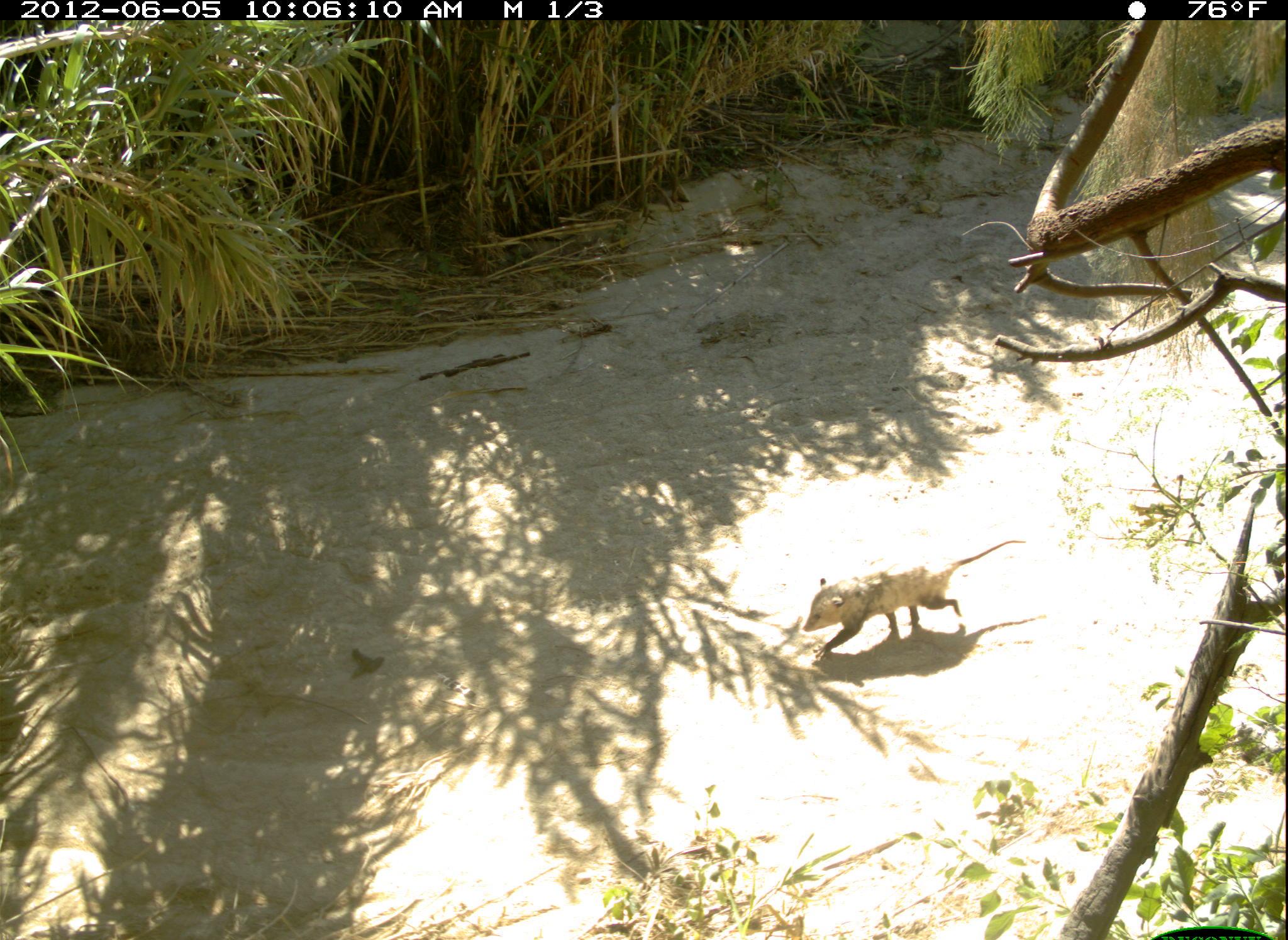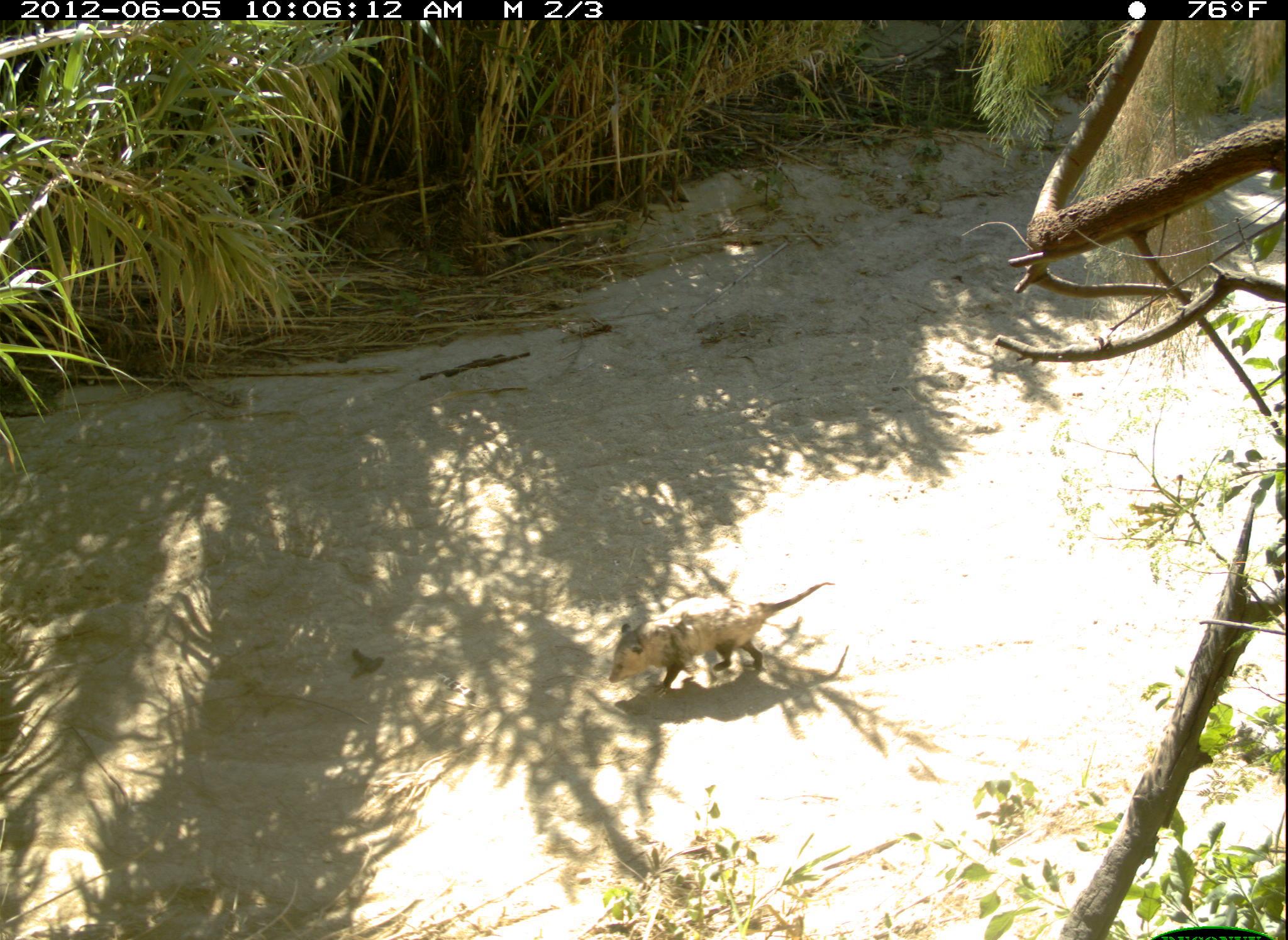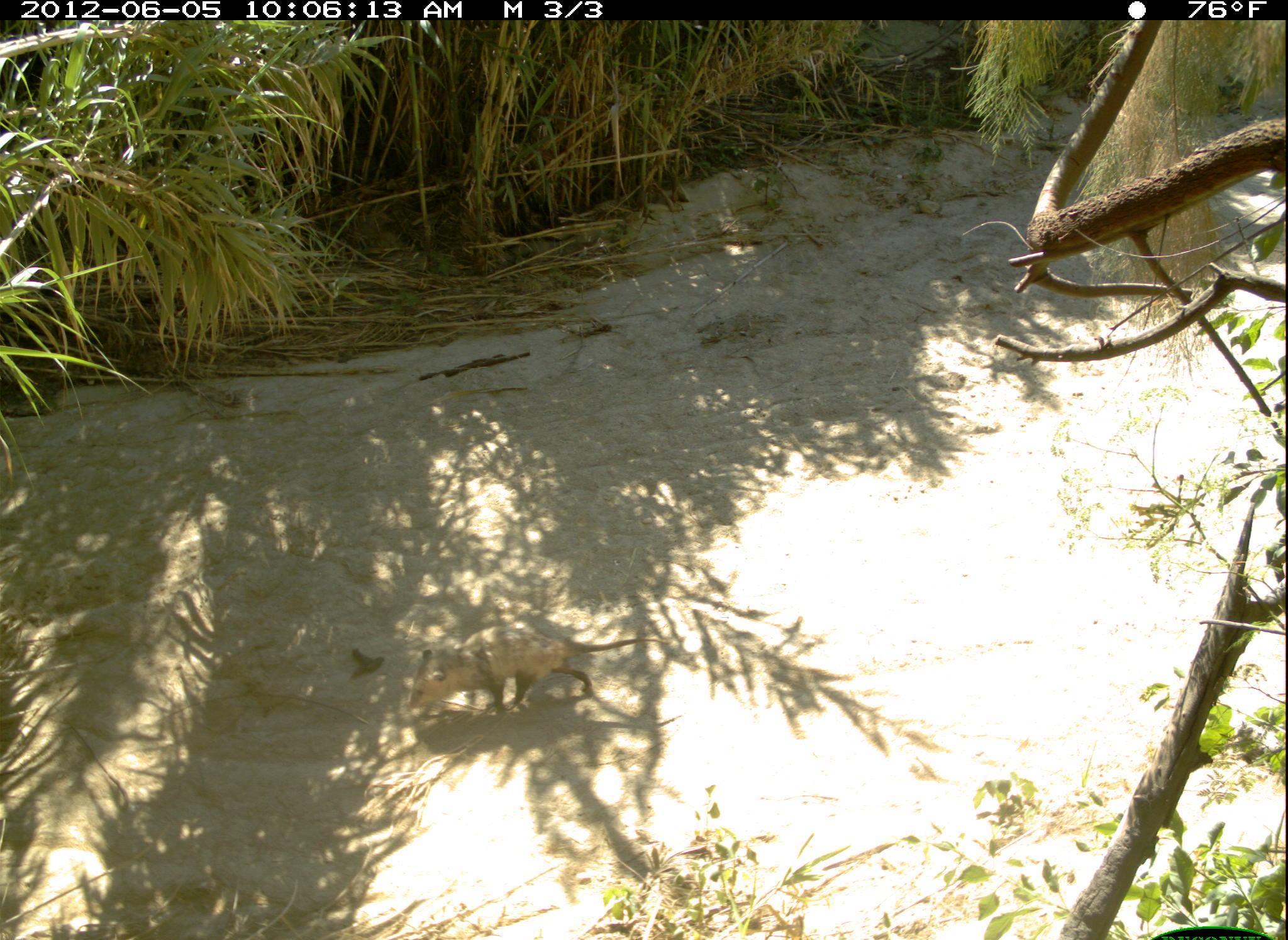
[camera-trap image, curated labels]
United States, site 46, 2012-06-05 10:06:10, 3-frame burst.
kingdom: Animalia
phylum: Chordata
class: Mammalia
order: Didelphimorphia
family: Didelphidae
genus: Didelphis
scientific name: Didelphis virginiana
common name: virginia opossum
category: opossum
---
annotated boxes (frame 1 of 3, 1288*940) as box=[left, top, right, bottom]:
opossum: box=[800, 535, 1027, 668]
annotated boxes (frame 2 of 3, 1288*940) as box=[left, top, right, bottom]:
opossum: box=[596, 572, 839, 712]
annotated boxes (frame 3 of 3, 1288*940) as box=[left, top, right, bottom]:
opossum: box=[401, 612, 668, 734]